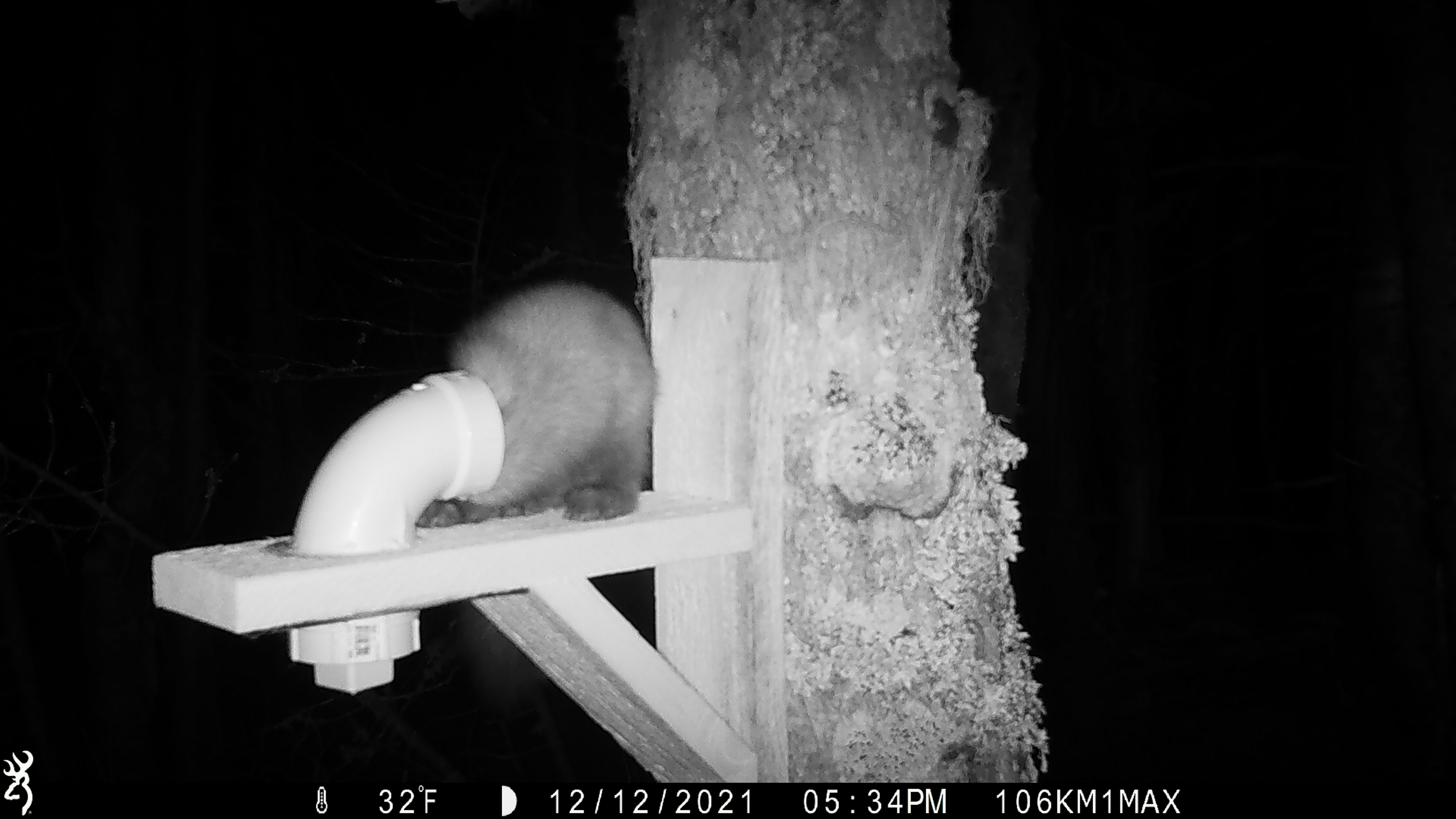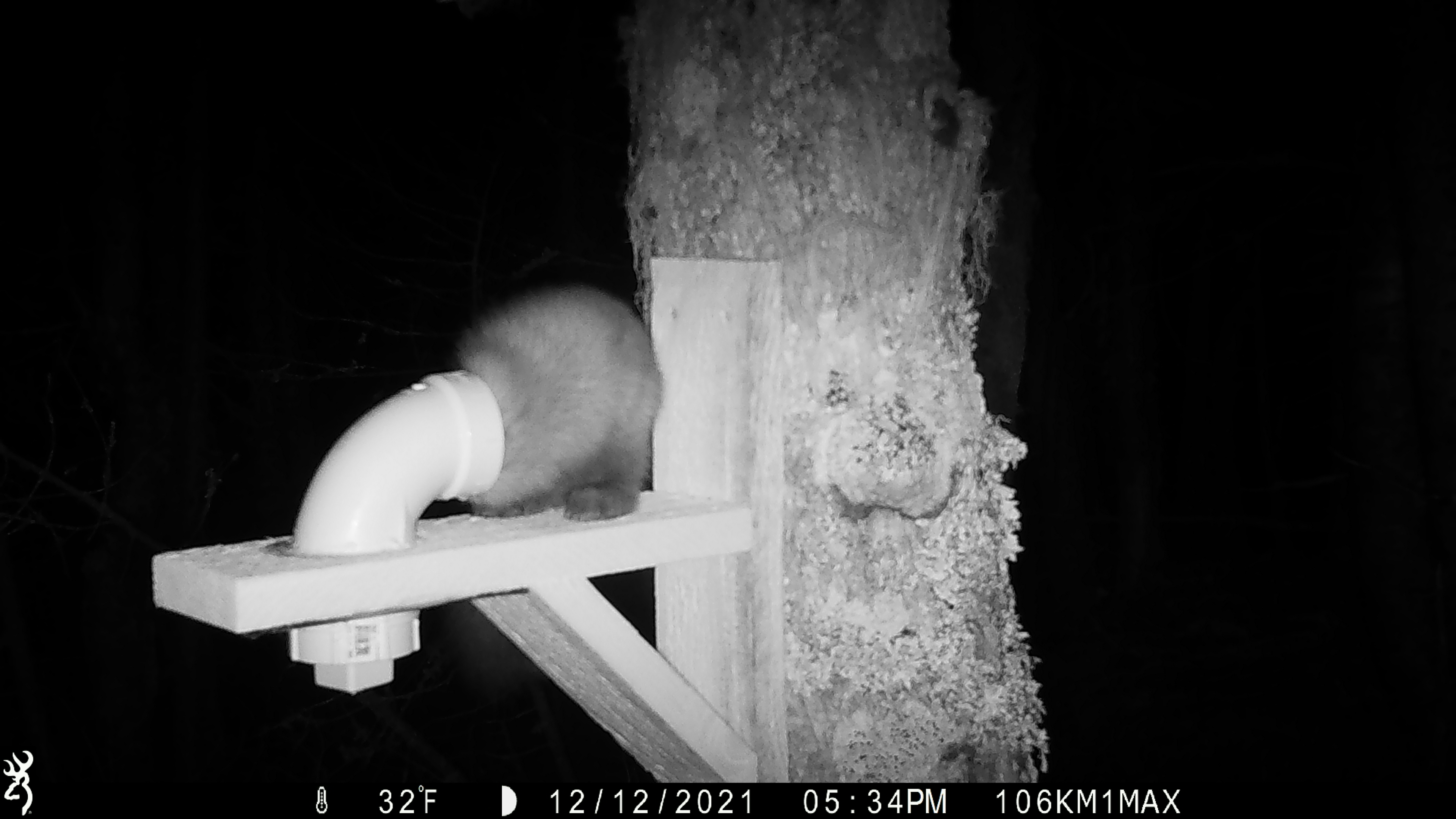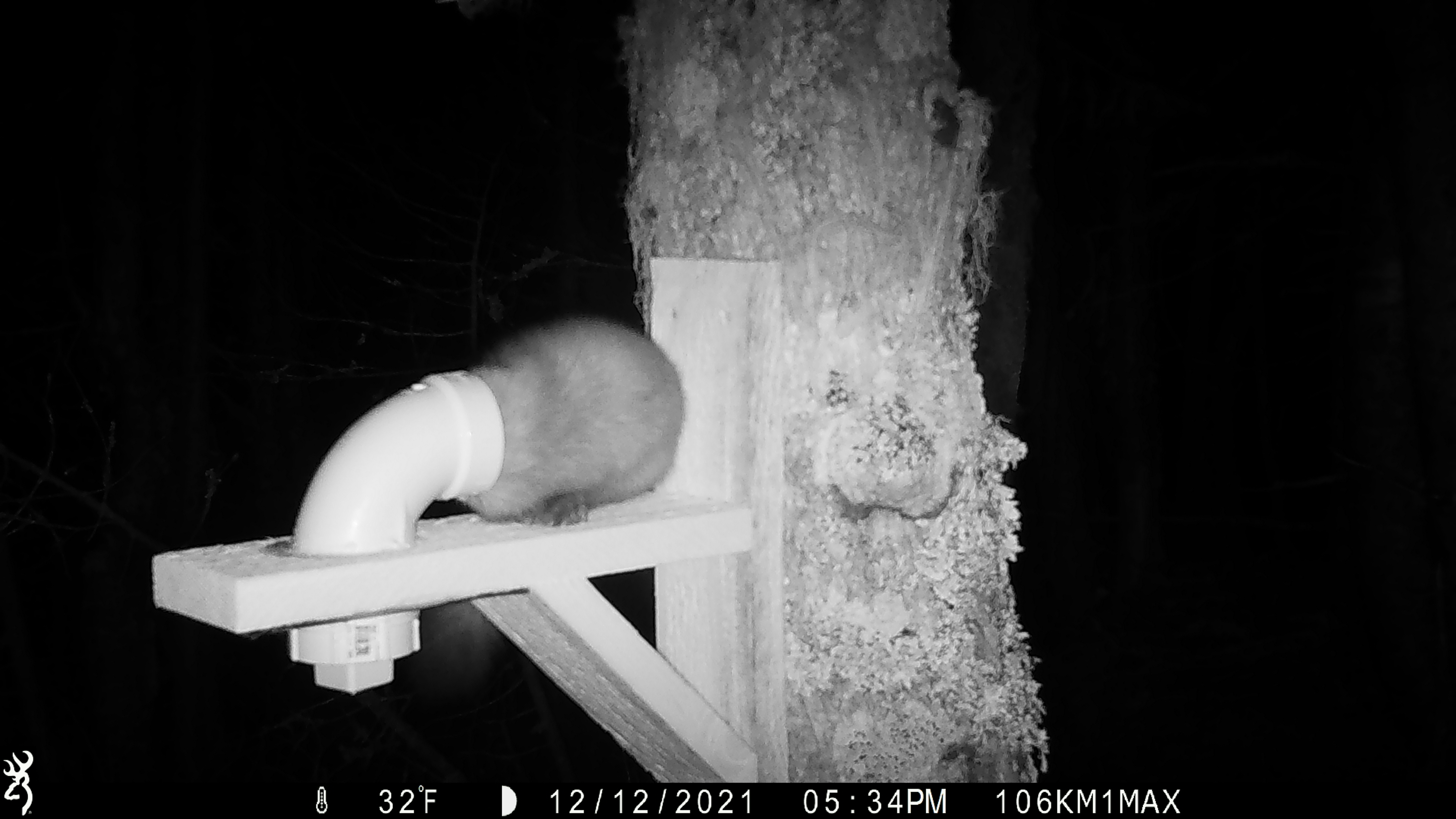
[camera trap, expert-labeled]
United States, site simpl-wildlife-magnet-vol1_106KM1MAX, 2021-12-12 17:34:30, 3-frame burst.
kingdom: Animalia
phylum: Chordata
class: Mammalia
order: Carnivora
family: Mustelidae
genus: Martes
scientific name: Martes americana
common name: american marten